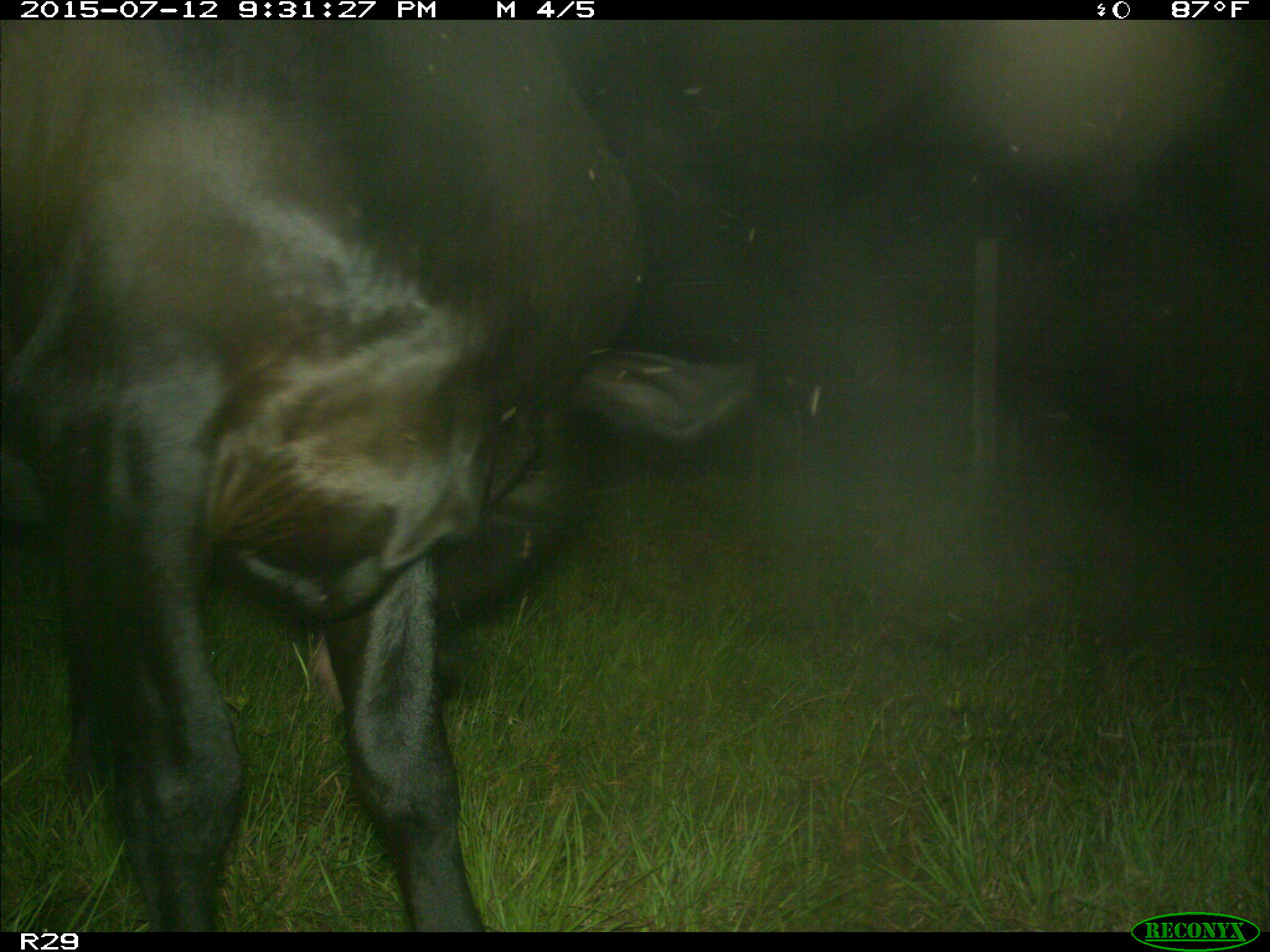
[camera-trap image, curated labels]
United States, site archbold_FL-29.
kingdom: Animalia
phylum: Chordata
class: Mammalia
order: Artiodactyla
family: Bovidae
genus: Bos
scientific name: Bos taurus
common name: domestic cow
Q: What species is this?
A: Bos taurus (domestic cow).